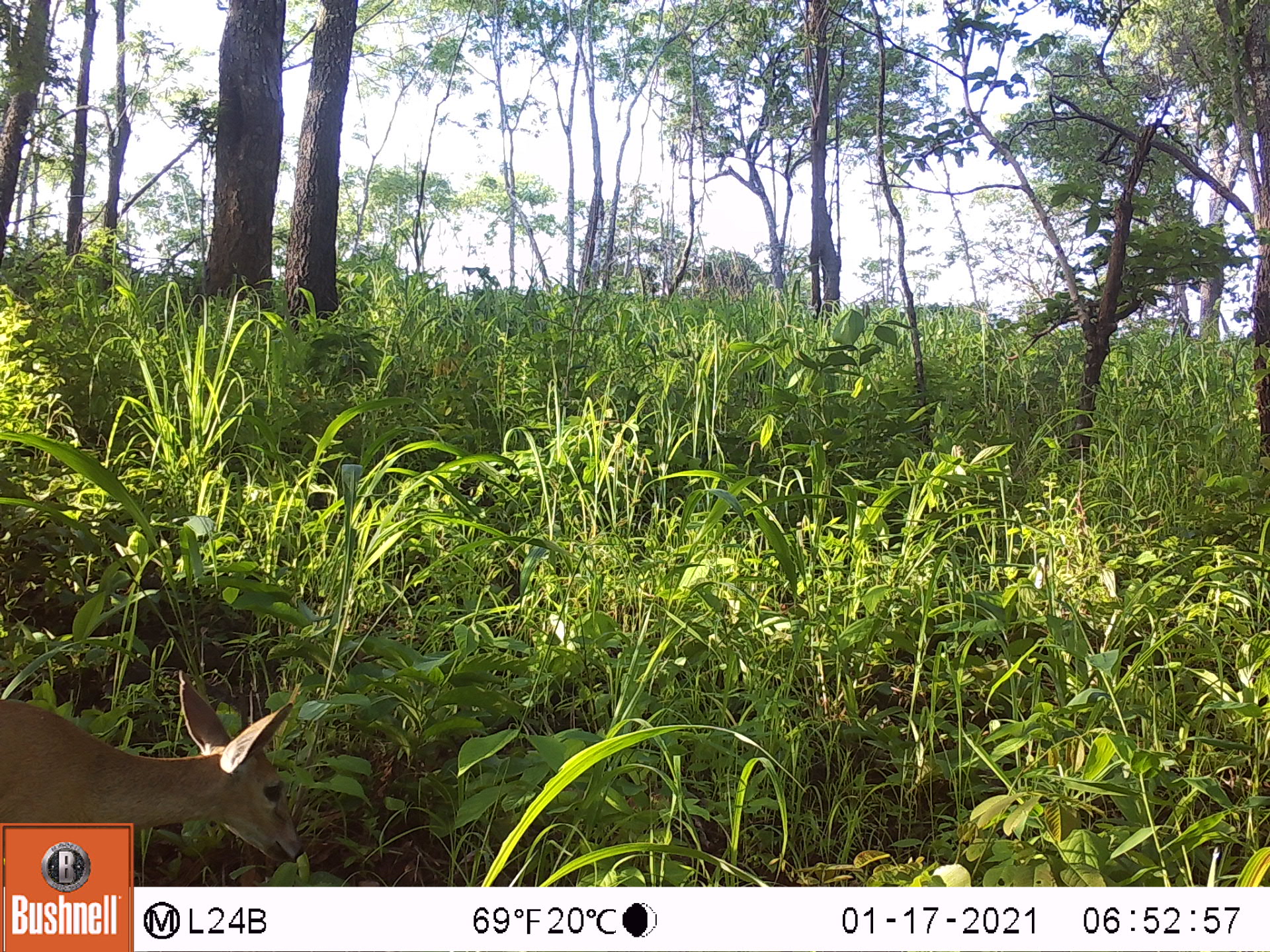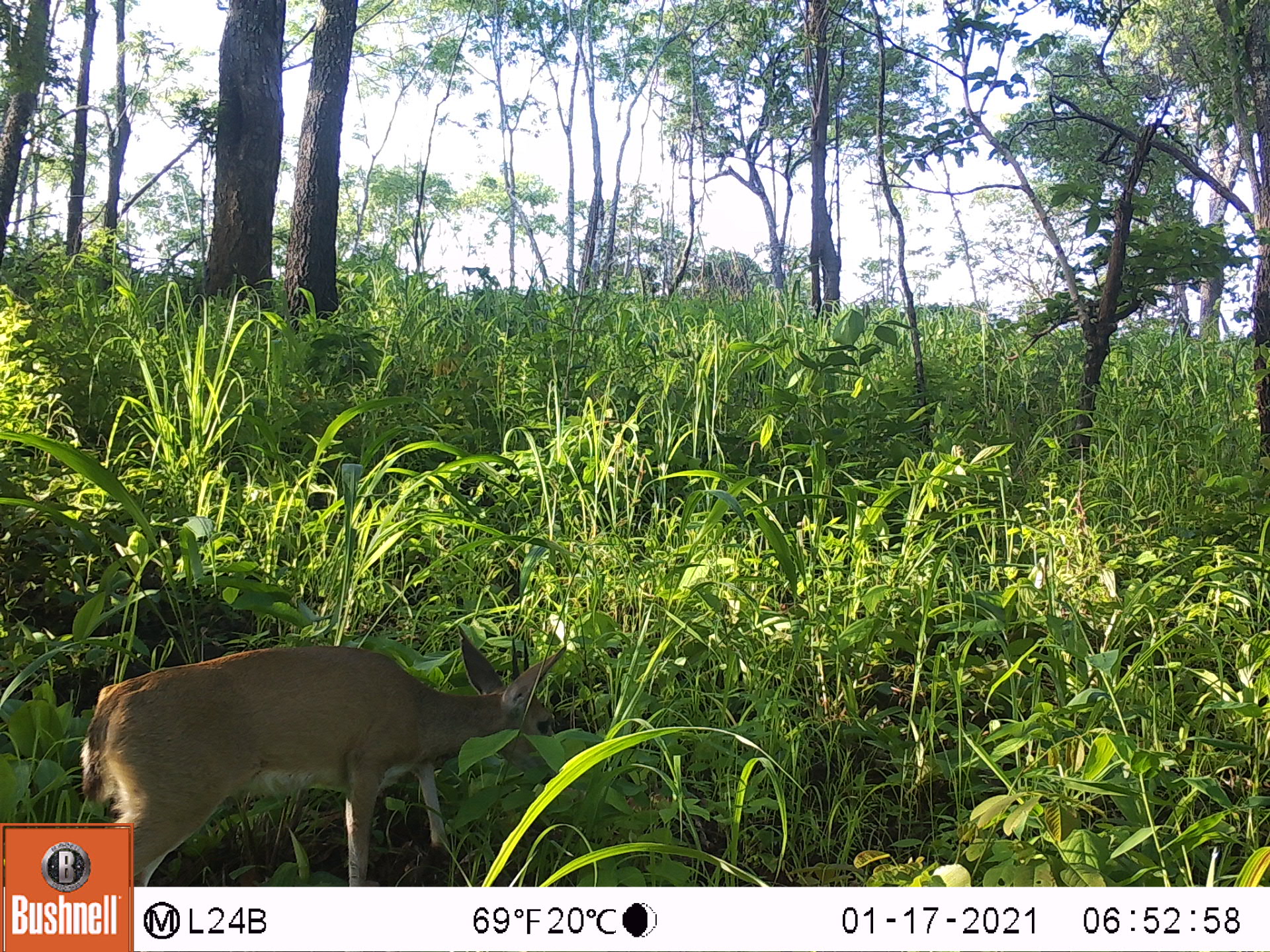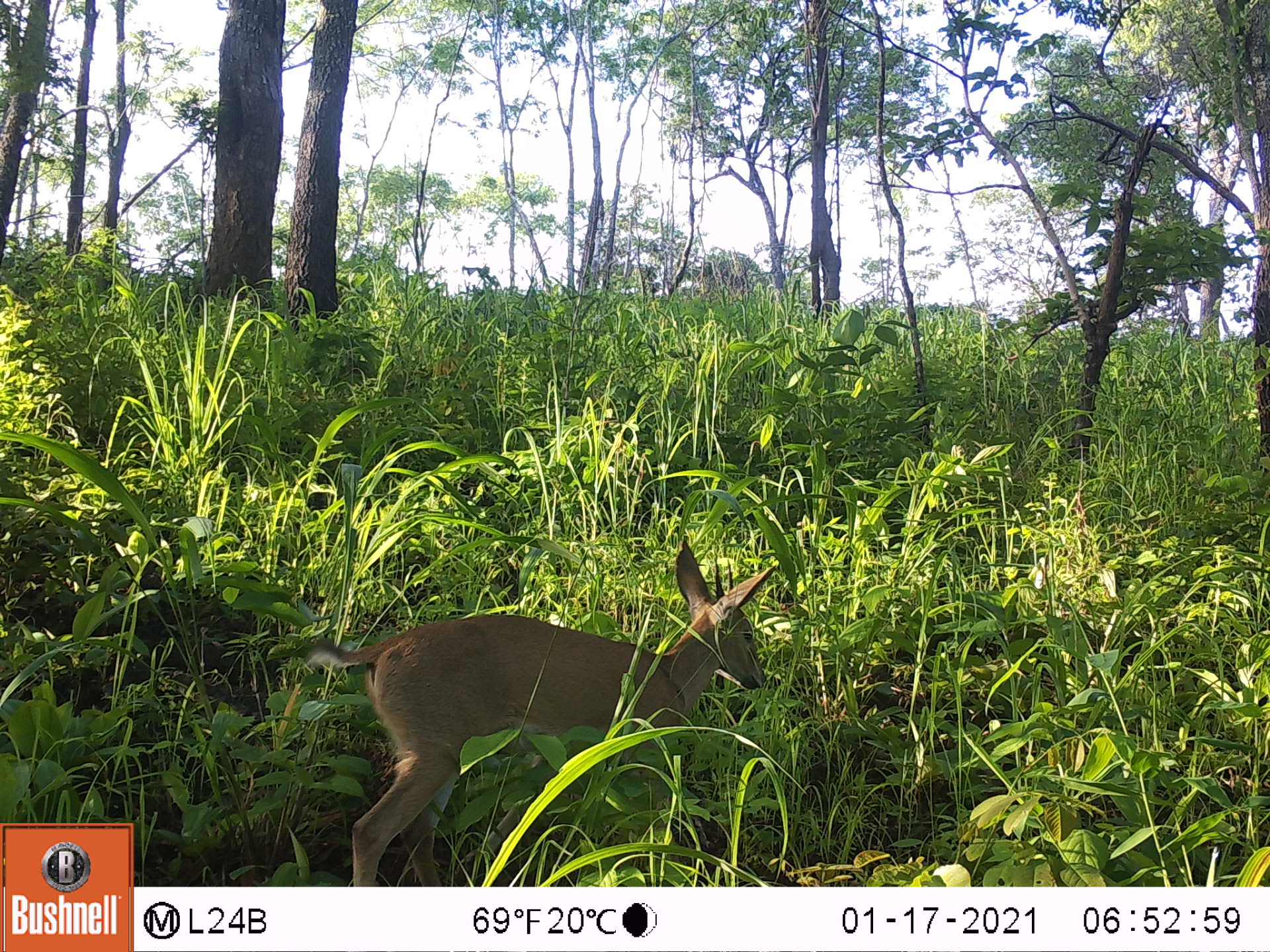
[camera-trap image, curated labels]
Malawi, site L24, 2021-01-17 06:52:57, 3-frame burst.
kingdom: Animalia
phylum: Chordata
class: Mammalia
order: Artiodactyla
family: Bovidae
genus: Sylvicapra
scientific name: Sylvicapra grimmia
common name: common duiker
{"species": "common duiker (Sylvicapra grimmia)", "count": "1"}